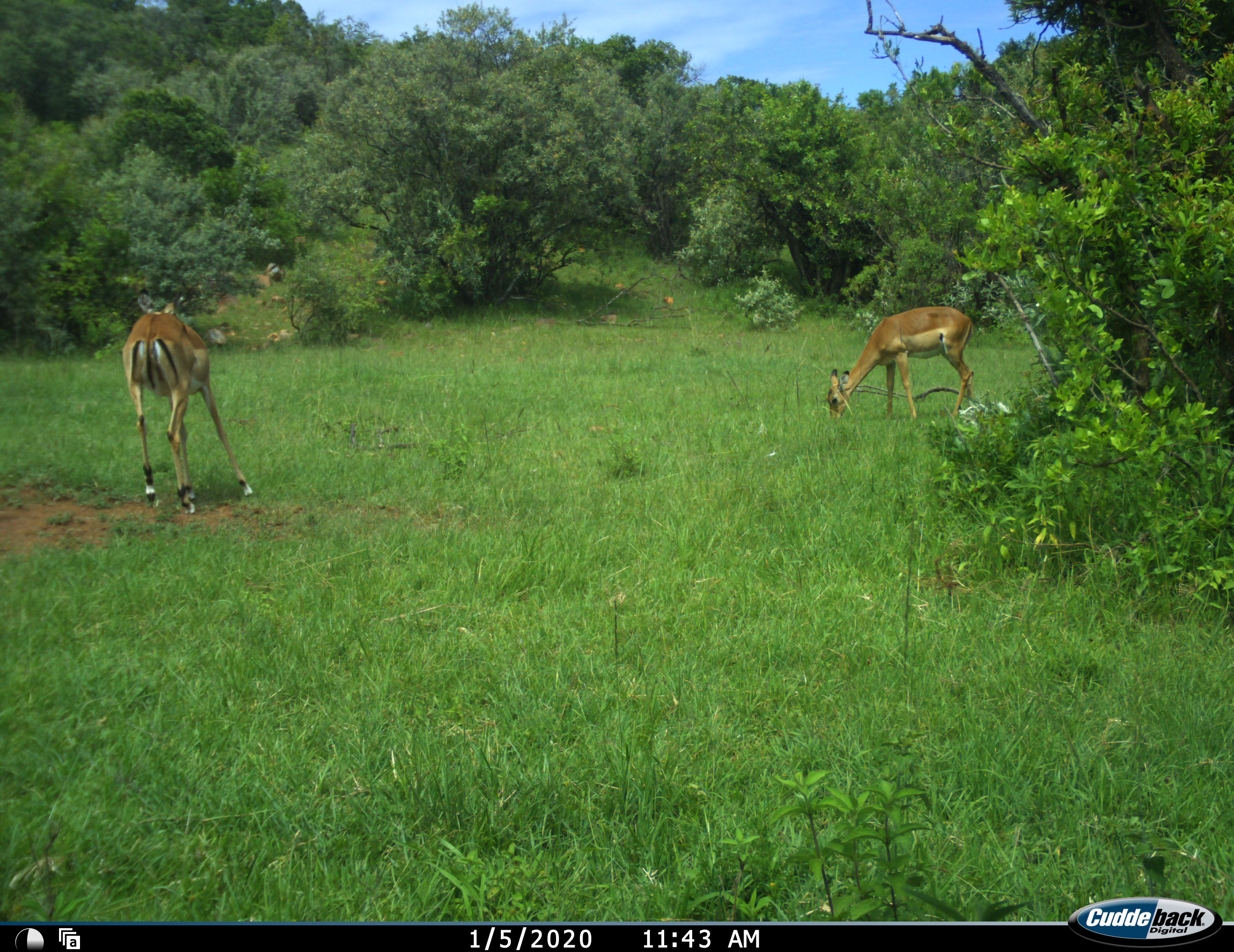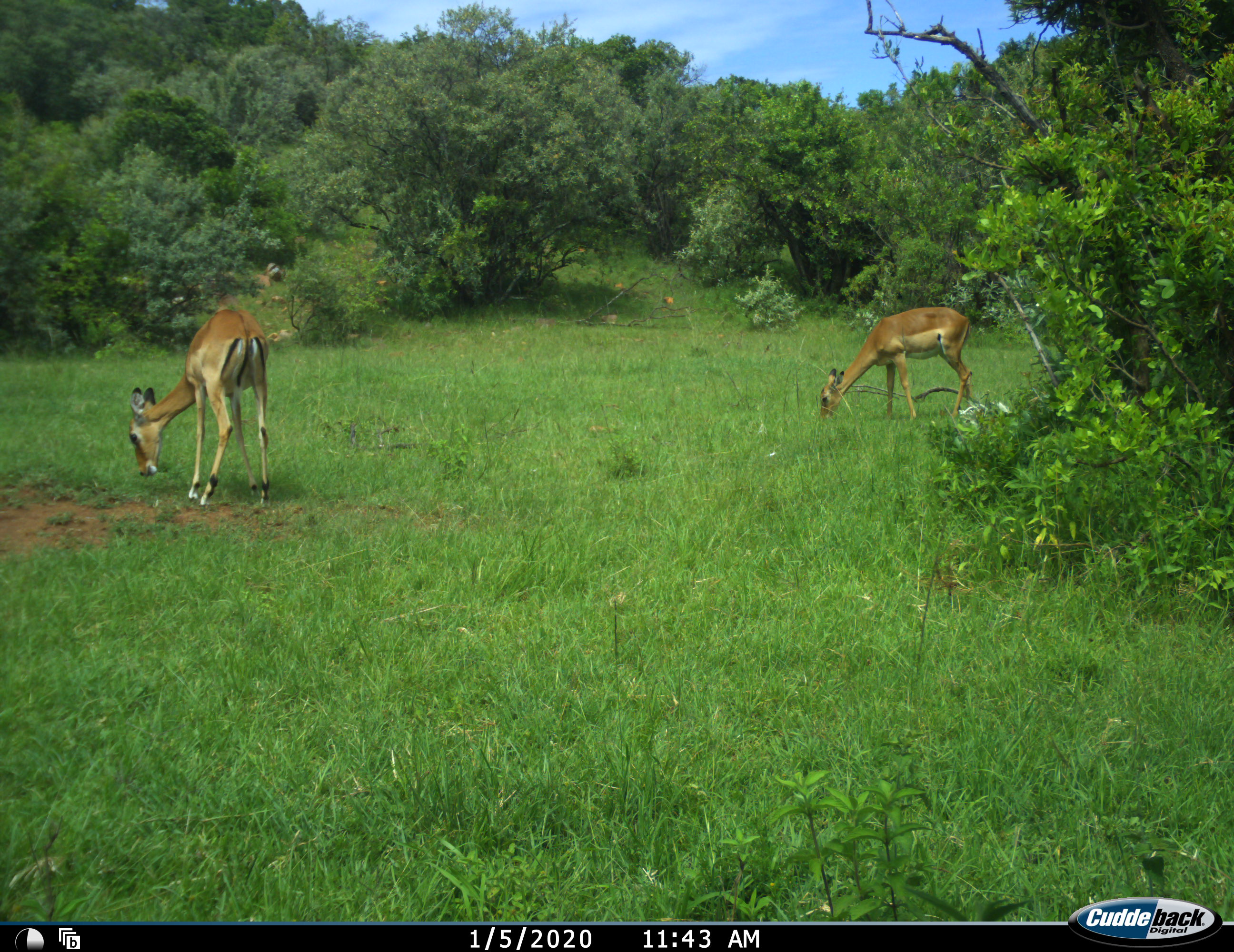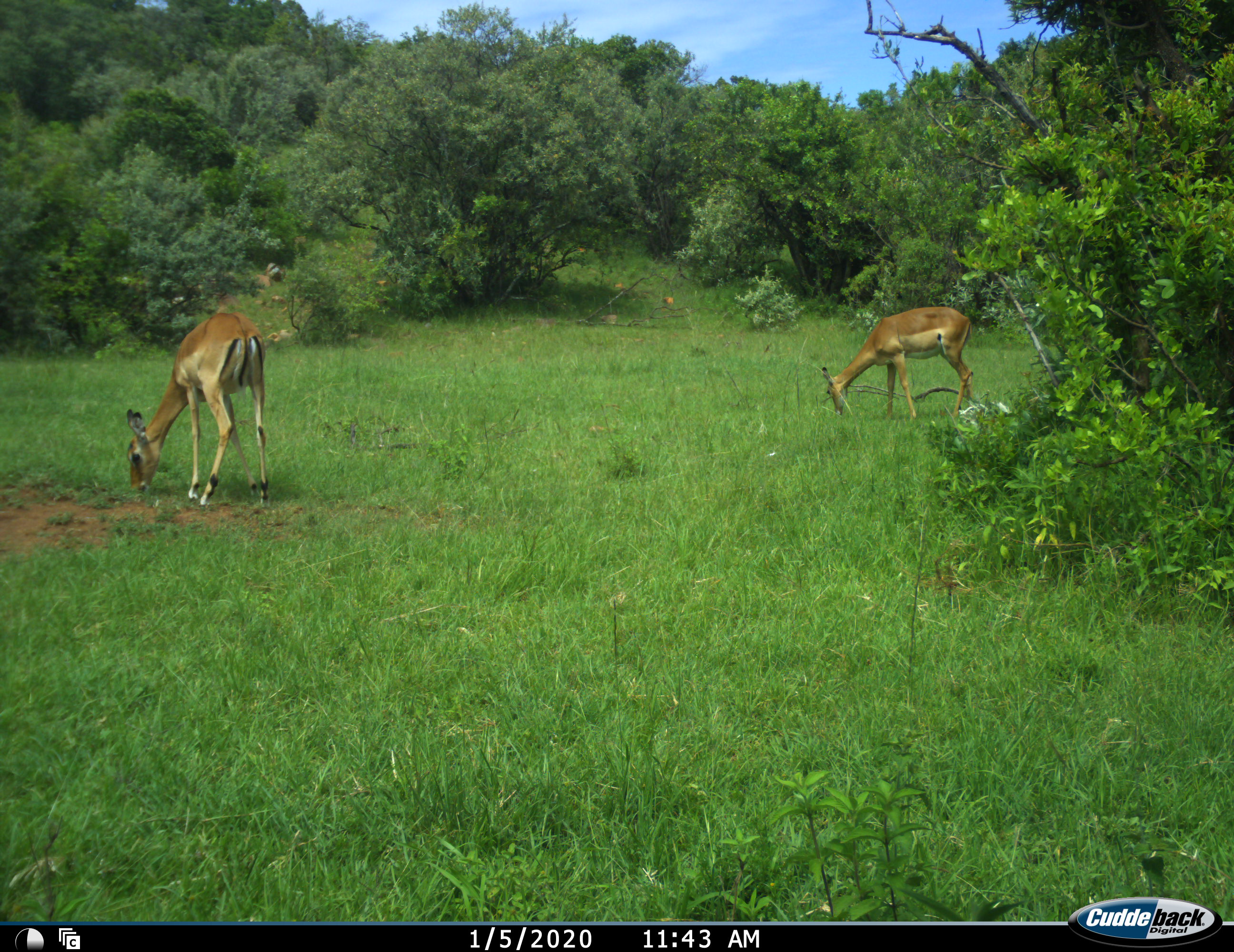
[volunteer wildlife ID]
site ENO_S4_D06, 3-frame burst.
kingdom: Animalia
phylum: Chordata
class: Mammalia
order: Artiodactyla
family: Bovidae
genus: Aepyceros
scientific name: Aepyceros melampus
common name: impala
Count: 2.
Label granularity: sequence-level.